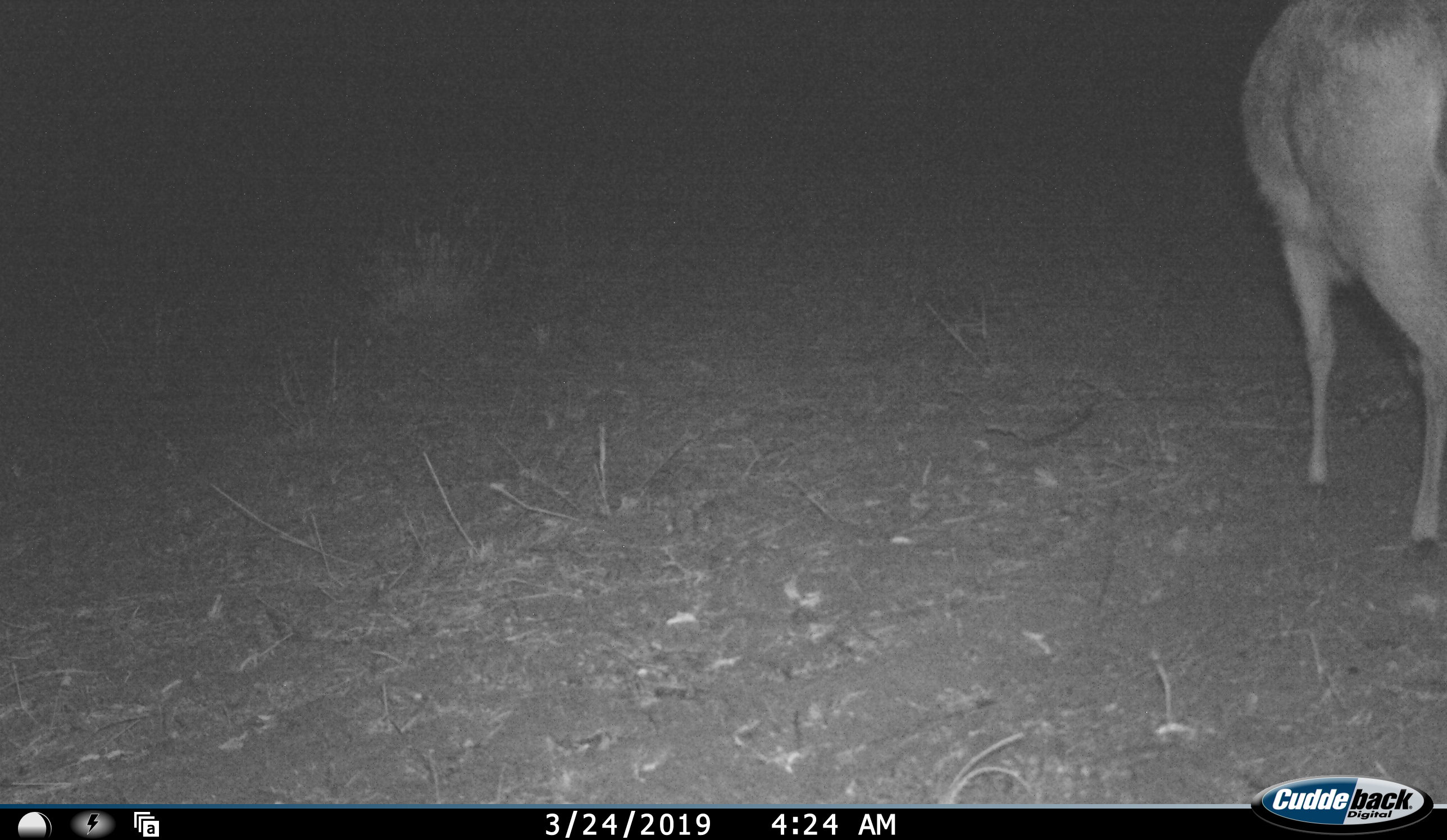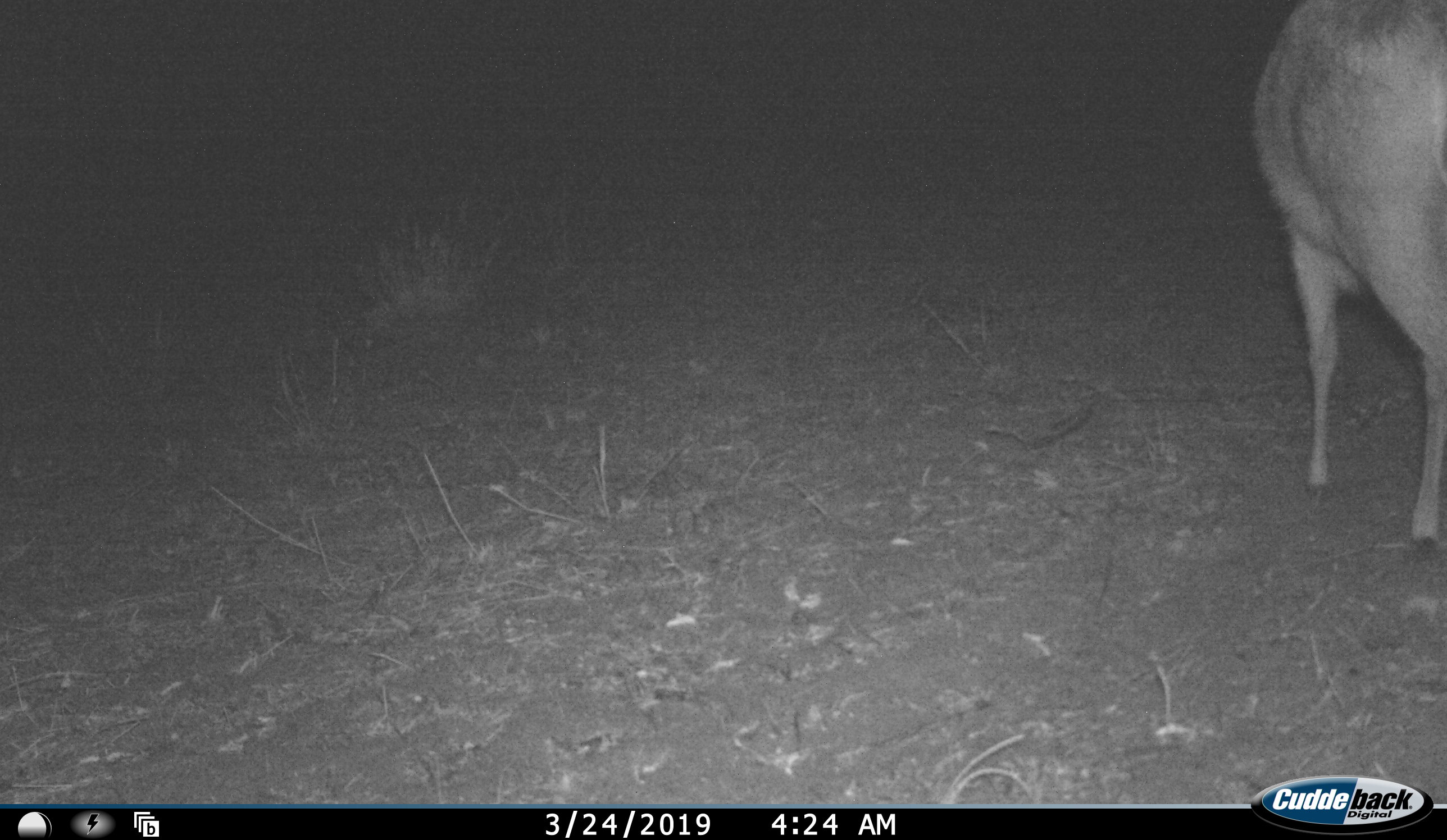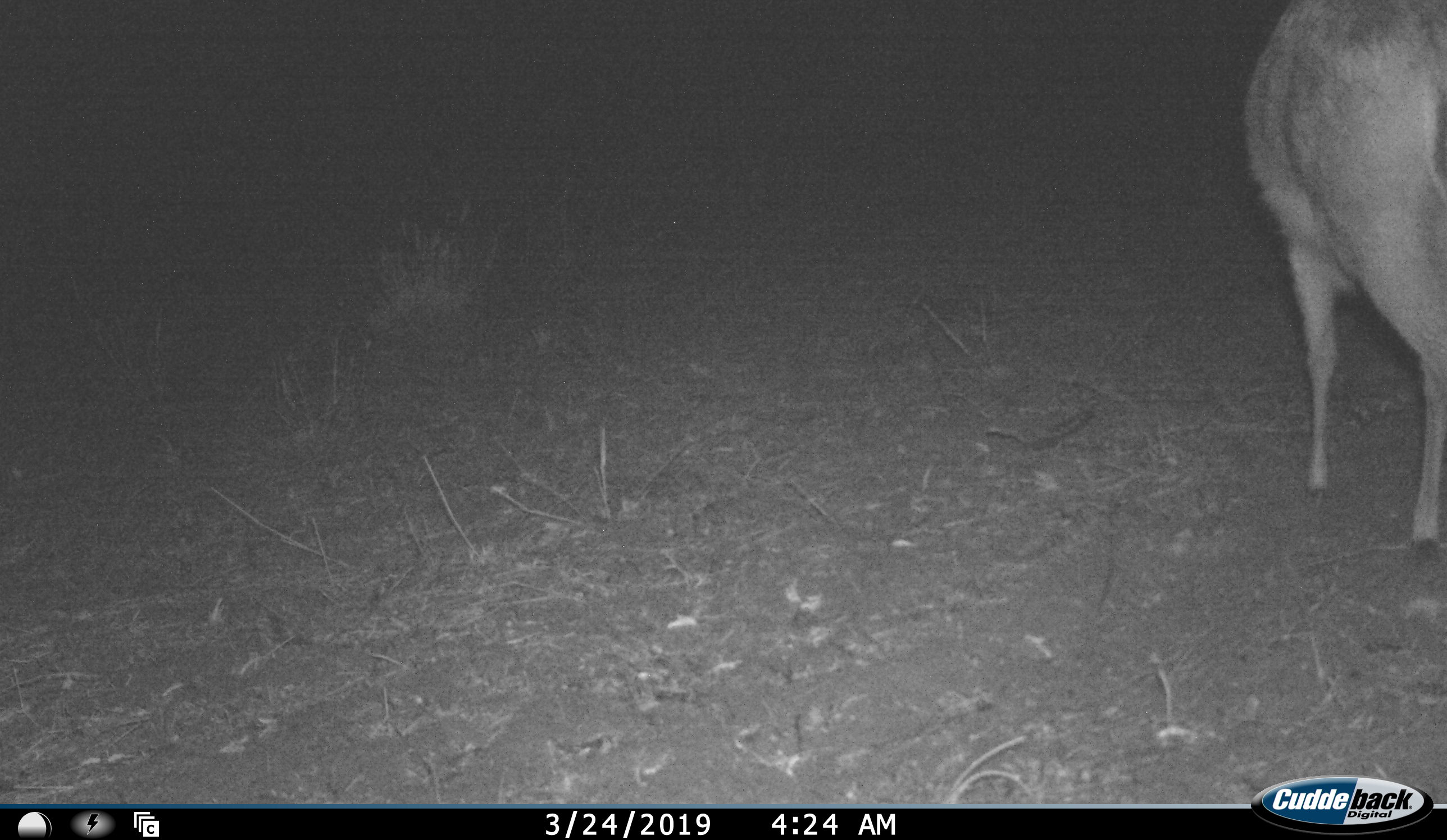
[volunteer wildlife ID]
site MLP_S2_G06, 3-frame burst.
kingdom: Animalia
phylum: Chordata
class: Mammalia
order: Artiodactyla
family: Bovidae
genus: Sylvicapra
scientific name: Sylvicapra grimmia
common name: common duiker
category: duikercommongrey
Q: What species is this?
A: Duikercommongrey (common duiker) (Sylvicapra grimmia).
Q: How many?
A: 1.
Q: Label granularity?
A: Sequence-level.